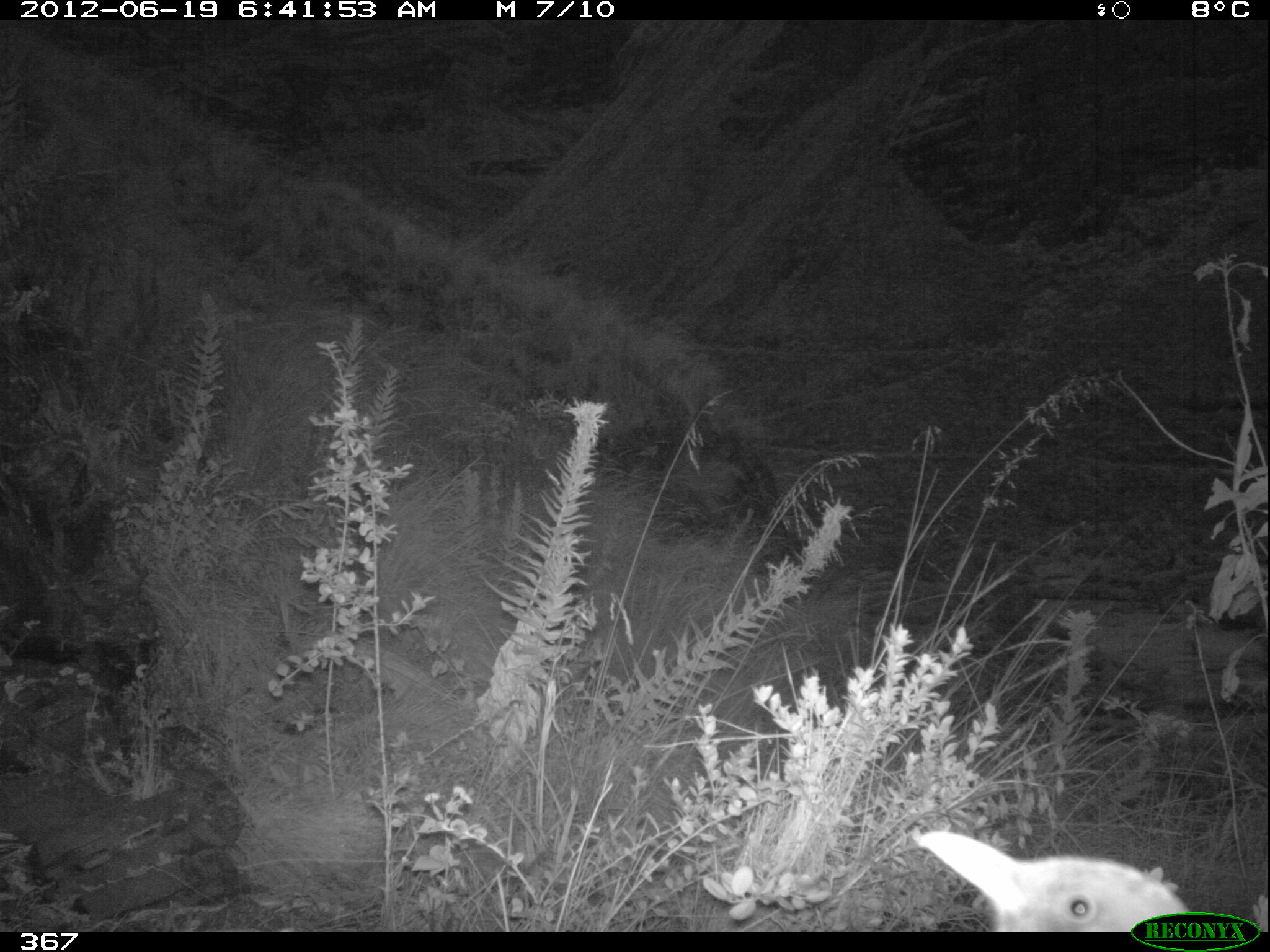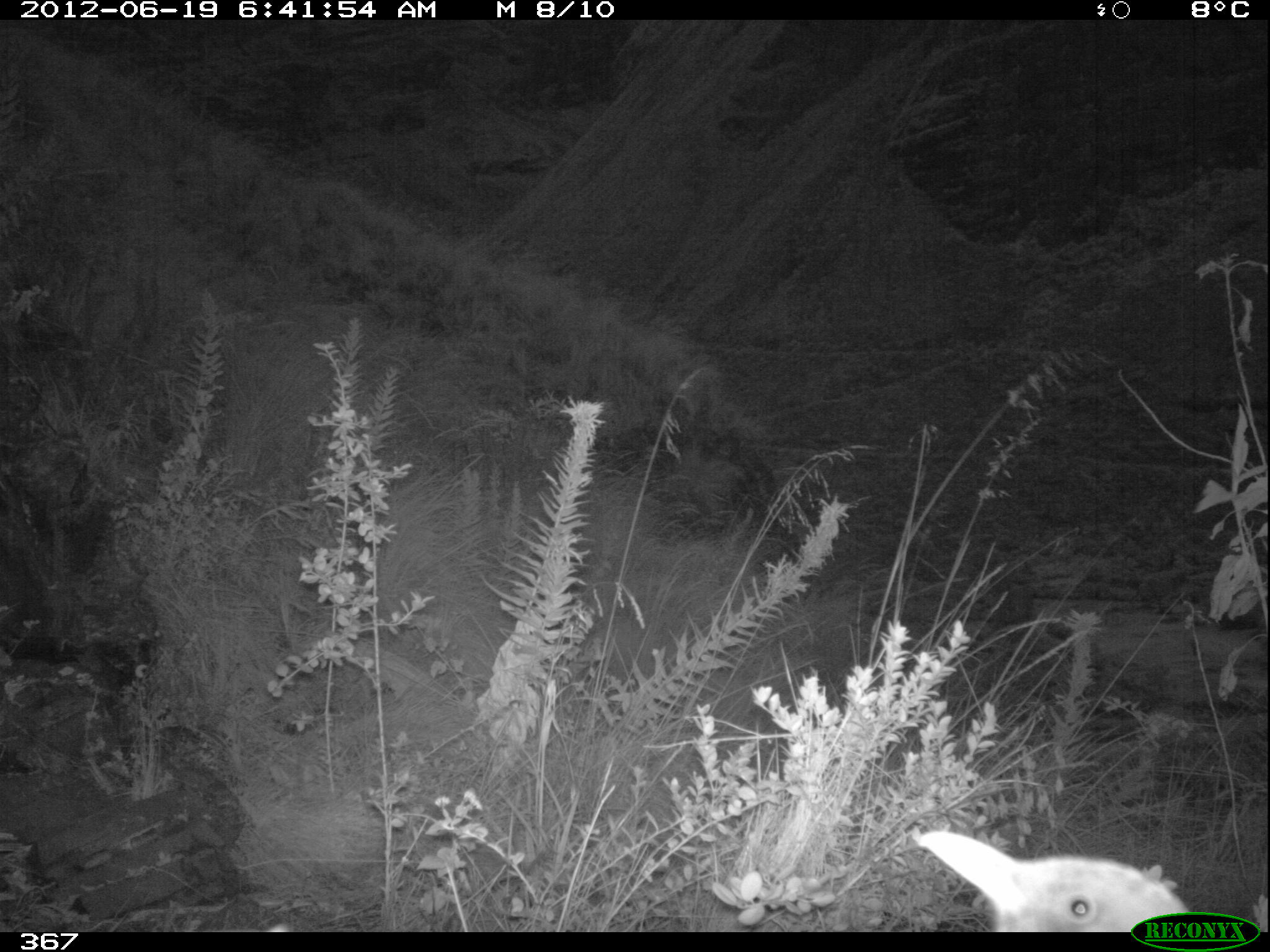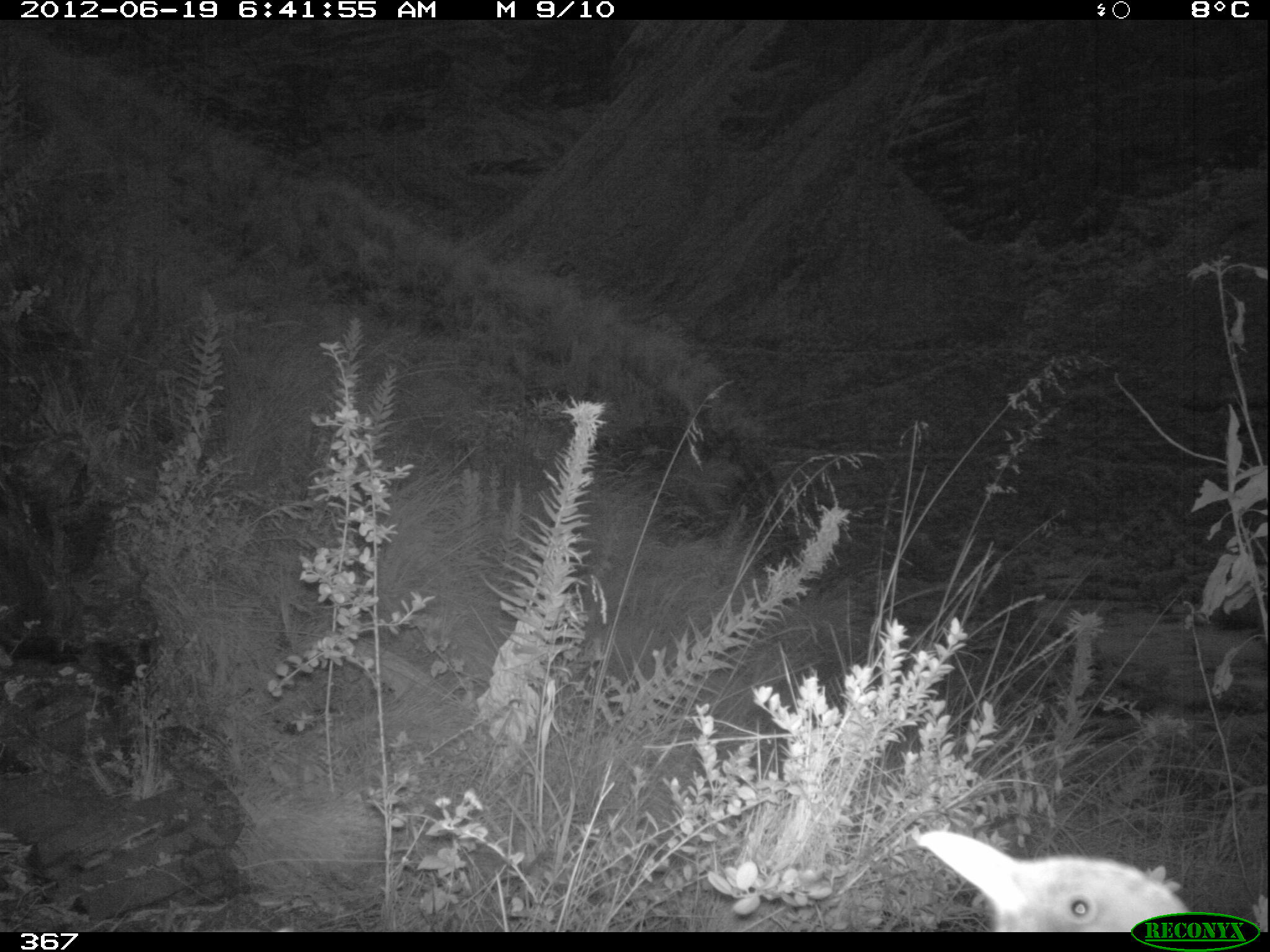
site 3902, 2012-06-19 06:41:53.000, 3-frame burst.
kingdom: Animalia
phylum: Chordata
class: Aves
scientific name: Aves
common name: bird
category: unknown bird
Unknown bird (bird) (Aves).